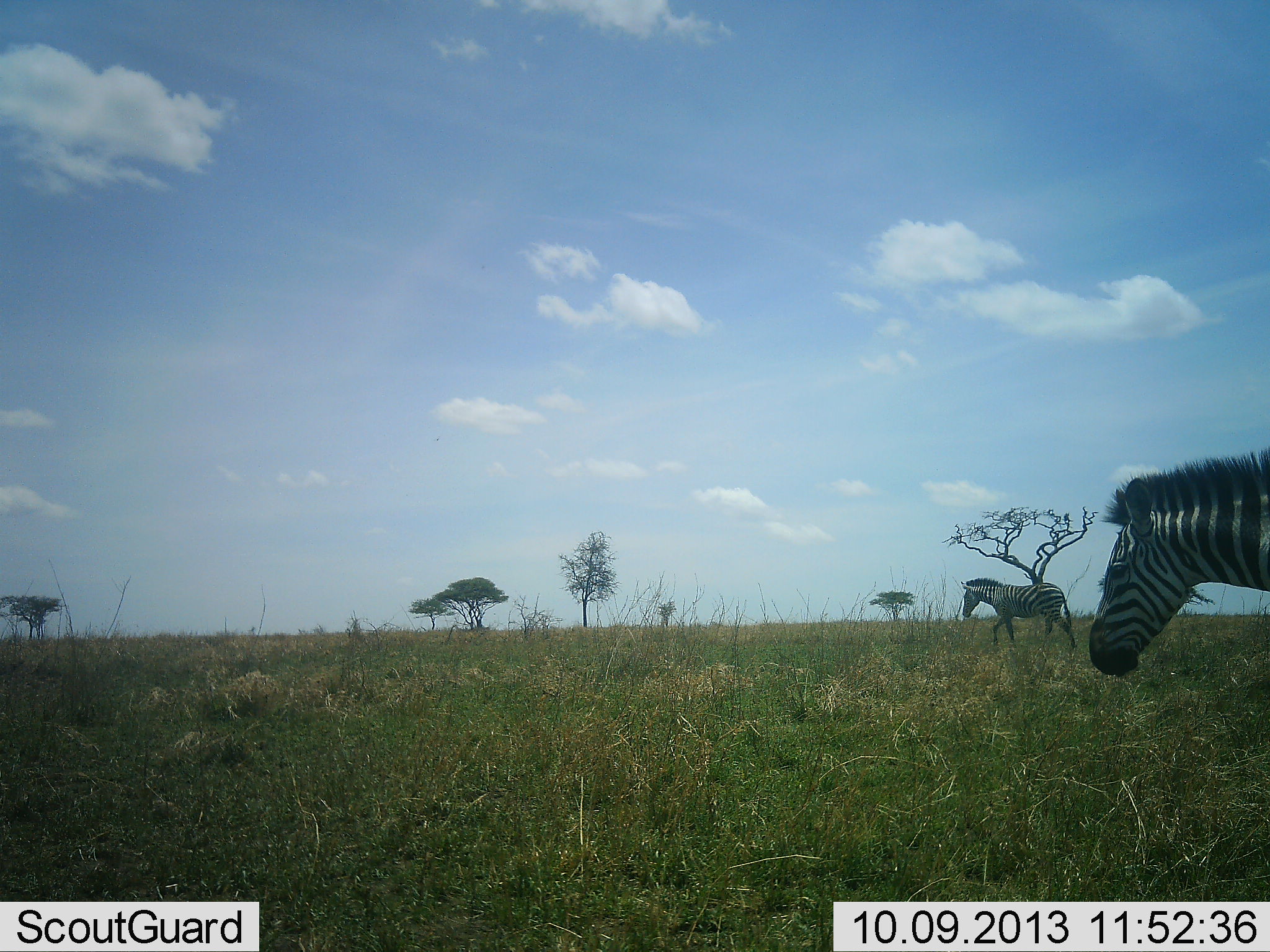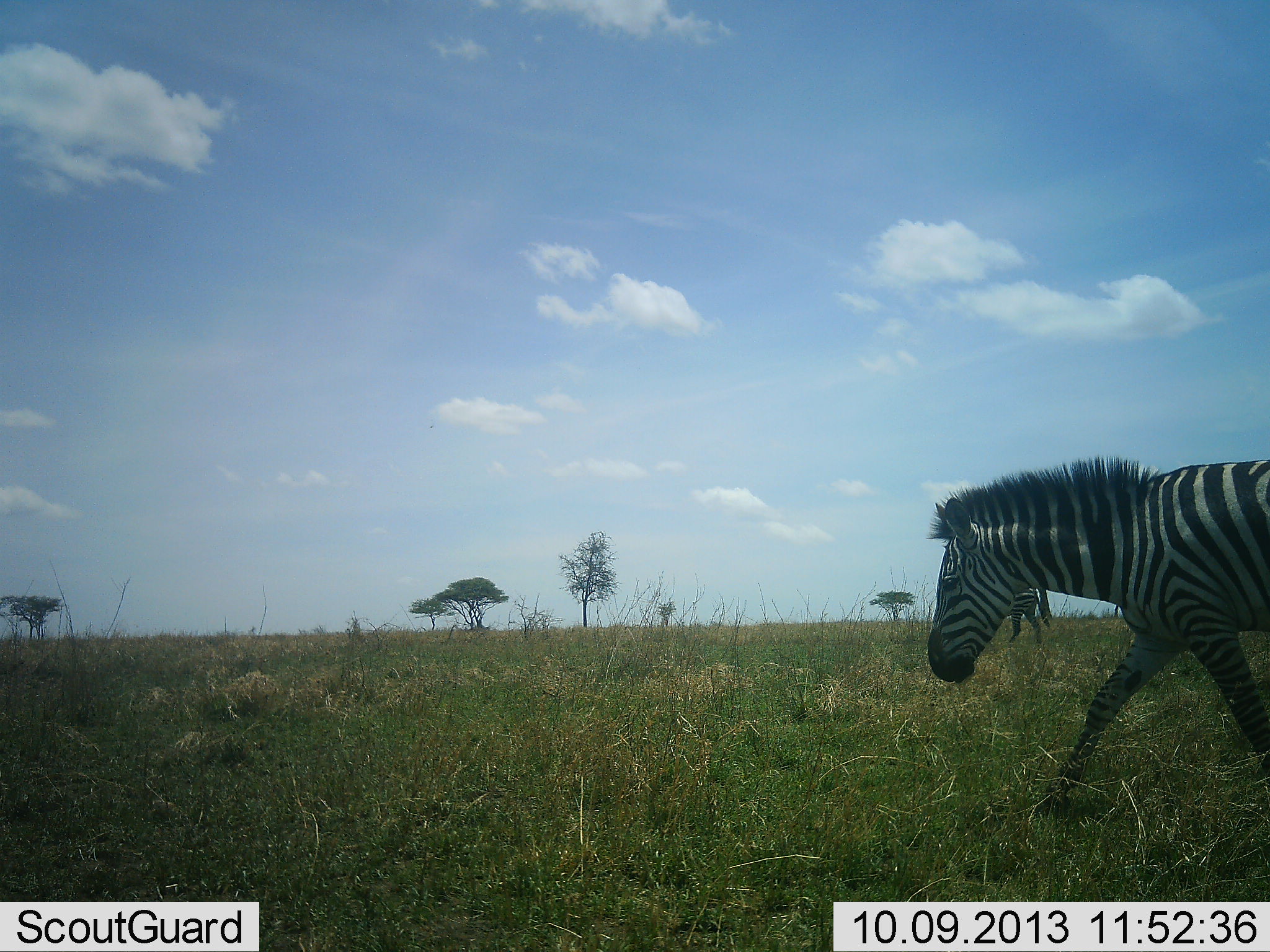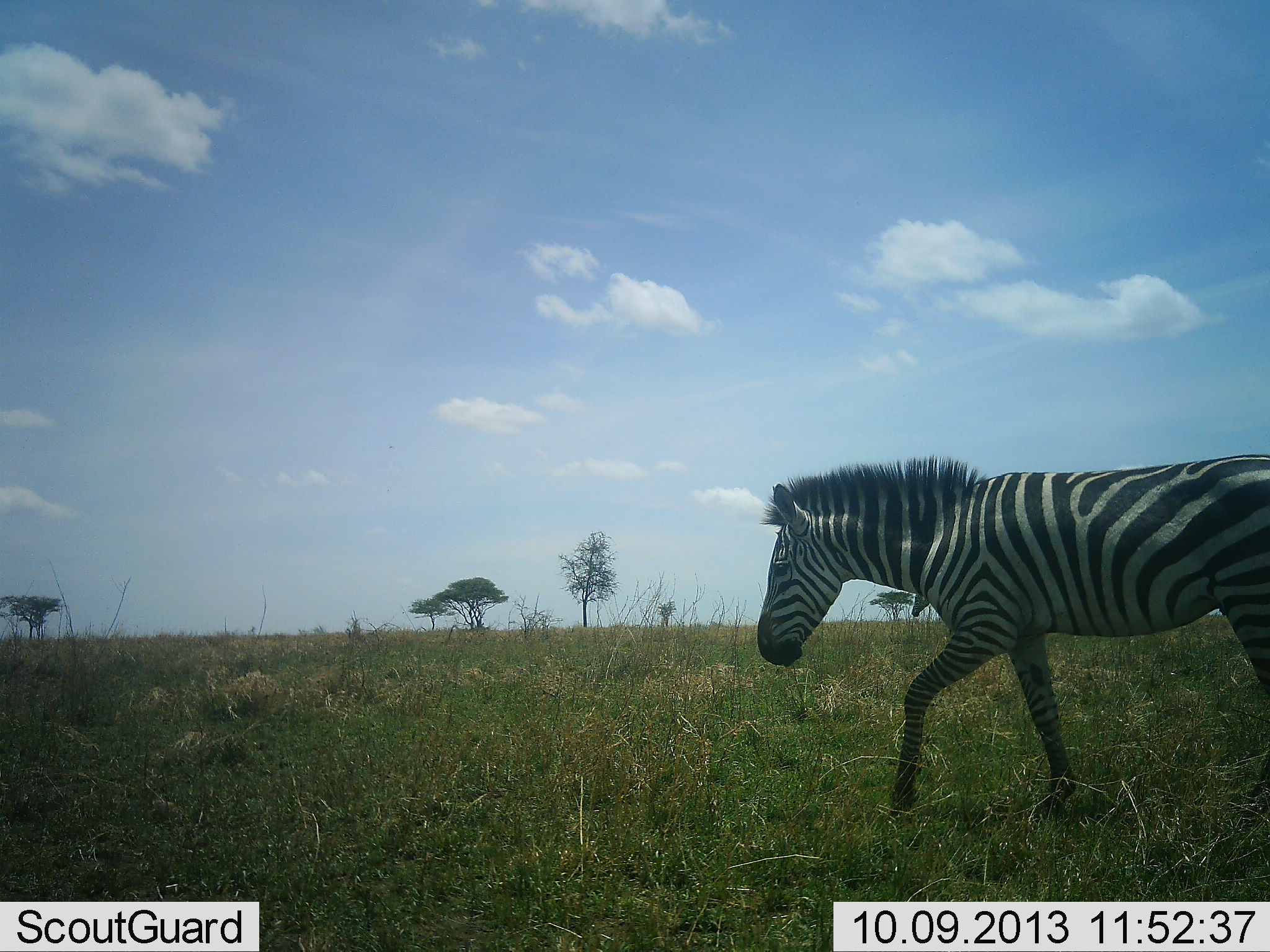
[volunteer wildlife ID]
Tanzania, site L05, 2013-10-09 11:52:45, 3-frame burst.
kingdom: Animalia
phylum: Chordata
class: Mammalia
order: Perissodactyla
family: Equidae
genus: Equus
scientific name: Equus quagga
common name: plains zebra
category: zebra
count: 2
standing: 10%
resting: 0%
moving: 100%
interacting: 0%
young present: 0%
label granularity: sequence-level